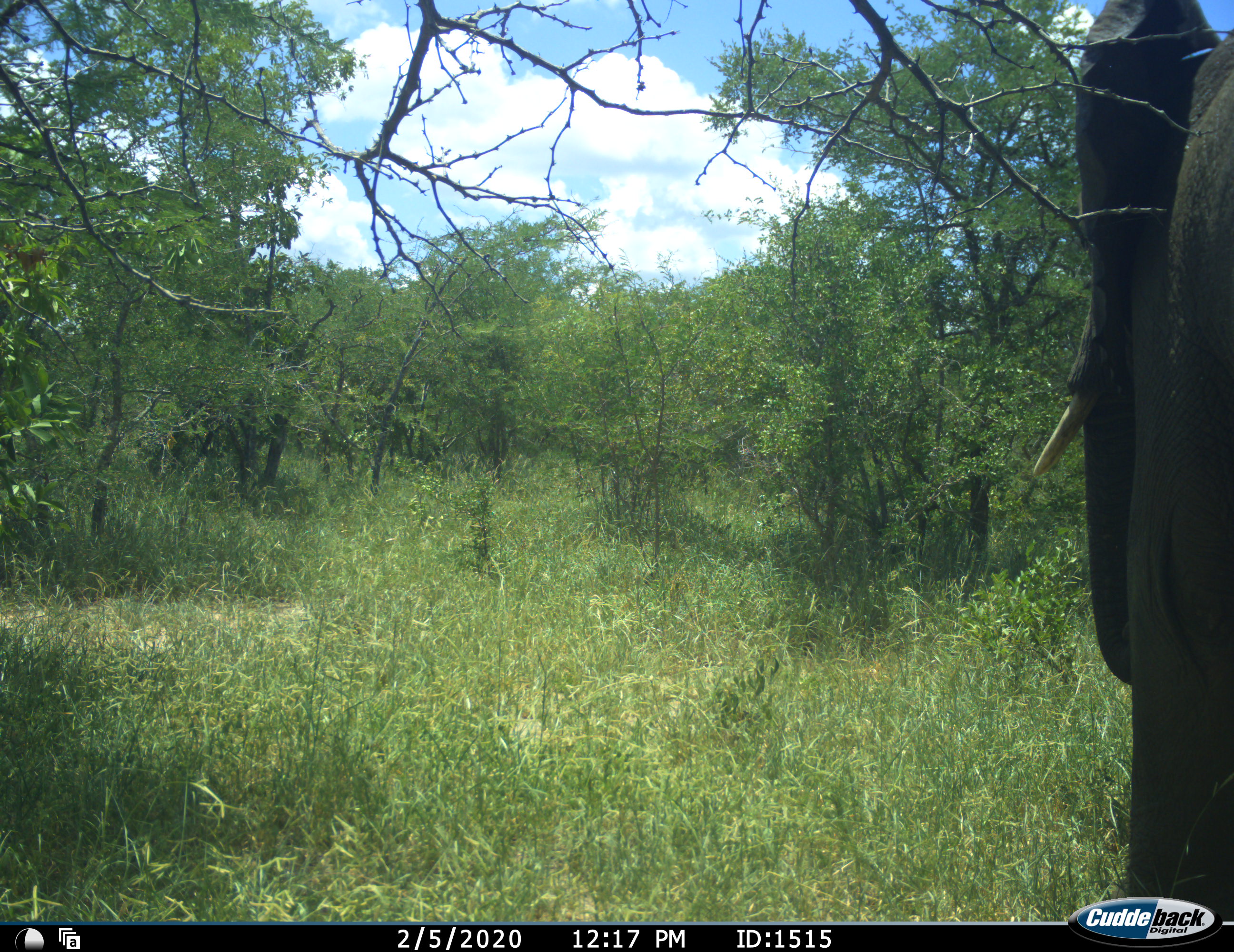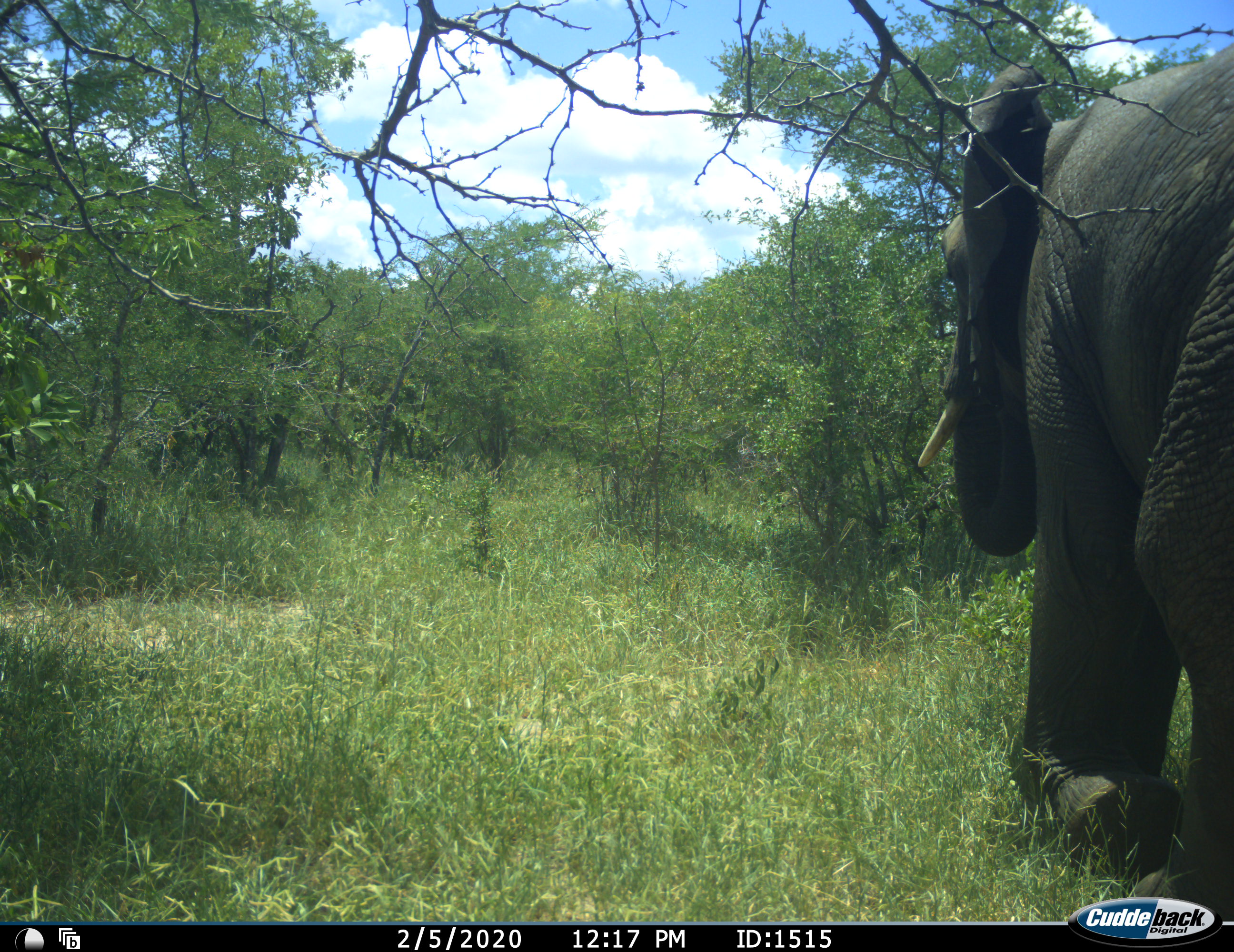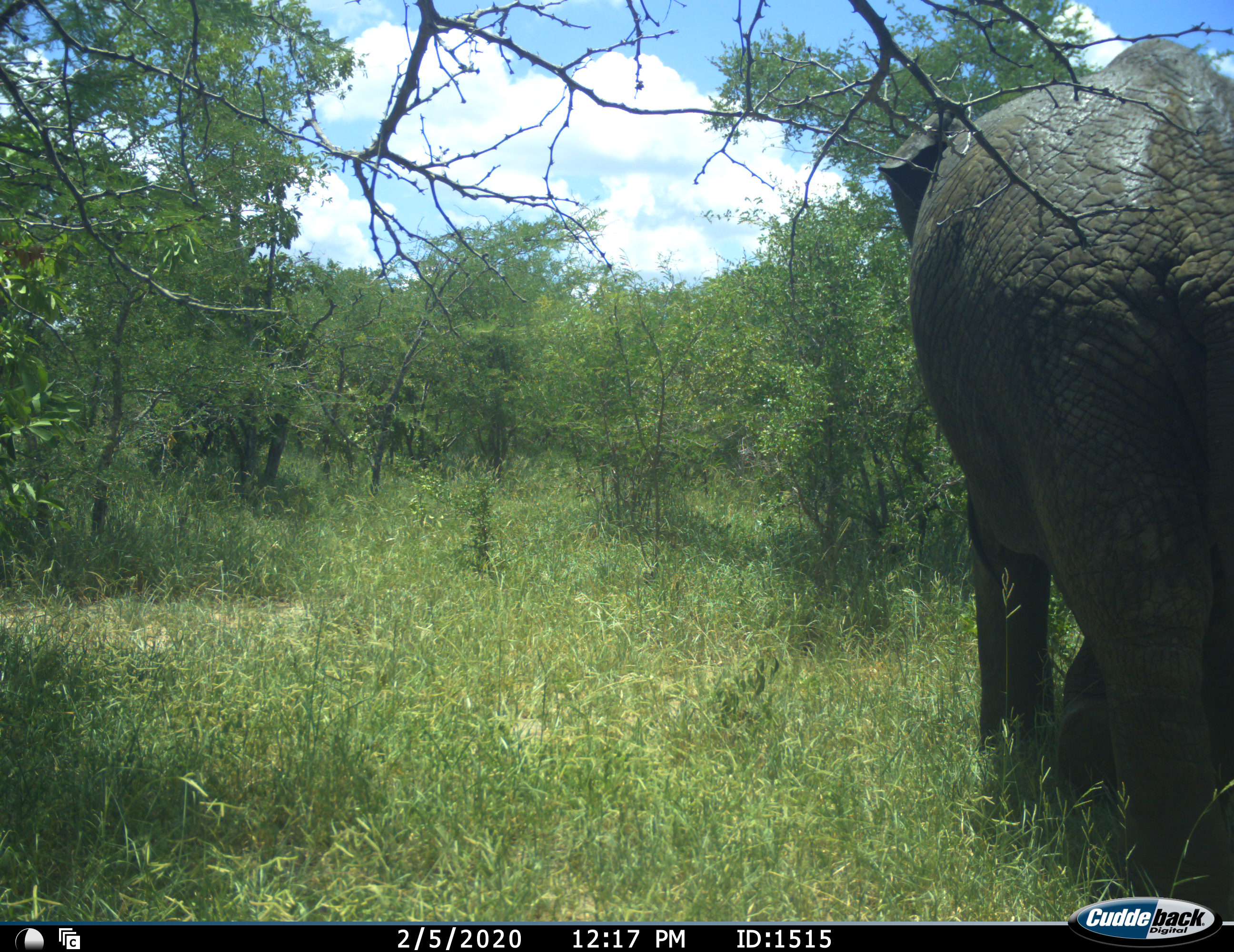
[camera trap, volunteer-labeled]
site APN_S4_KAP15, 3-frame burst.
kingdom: Animalia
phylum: Chordata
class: Mammalia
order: Proboscidea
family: Elephantidae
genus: Loxodonta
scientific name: Loxodonta africana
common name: african bush elephant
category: elephant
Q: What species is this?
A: Elephant (african bush elephant) (Loxodonta africana).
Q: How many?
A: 1.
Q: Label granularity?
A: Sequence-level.